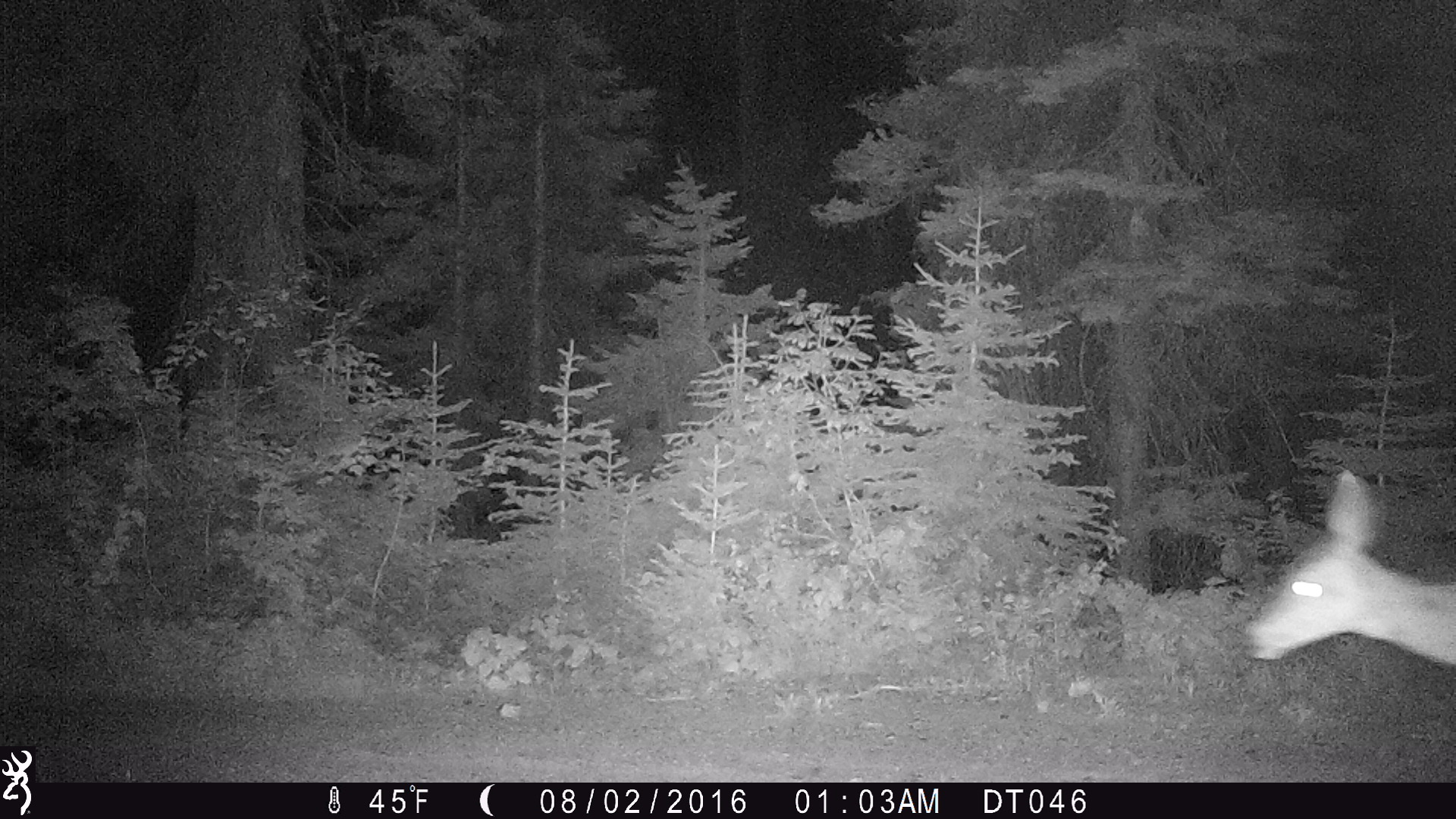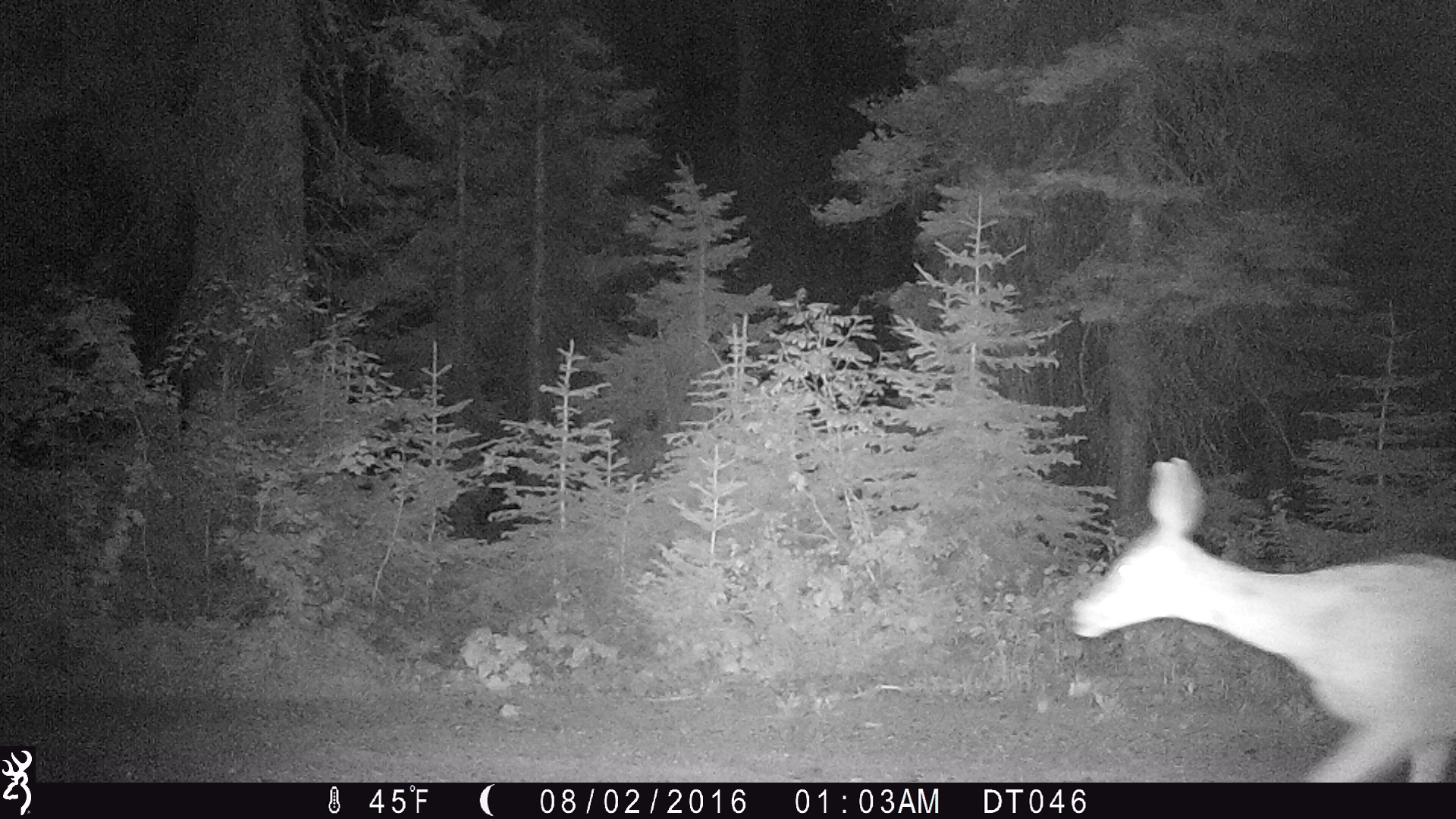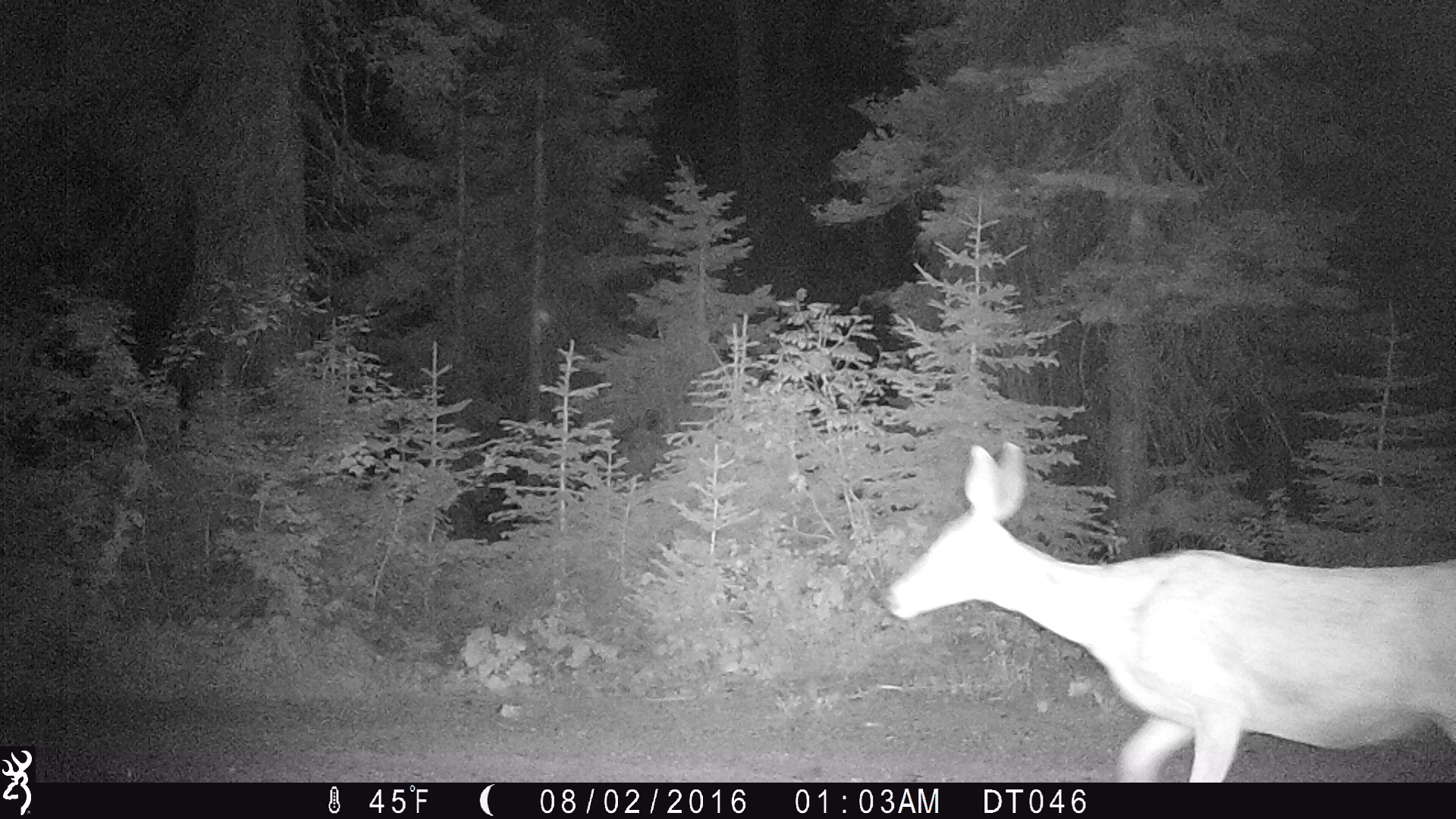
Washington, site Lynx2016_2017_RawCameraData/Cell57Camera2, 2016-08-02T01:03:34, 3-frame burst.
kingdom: Animalia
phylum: Chordata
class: Mammalia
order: Artiodactyla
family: Cervidae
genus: Odocoileus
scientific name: Odocoileus hemionus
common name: mule deer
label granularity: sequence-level